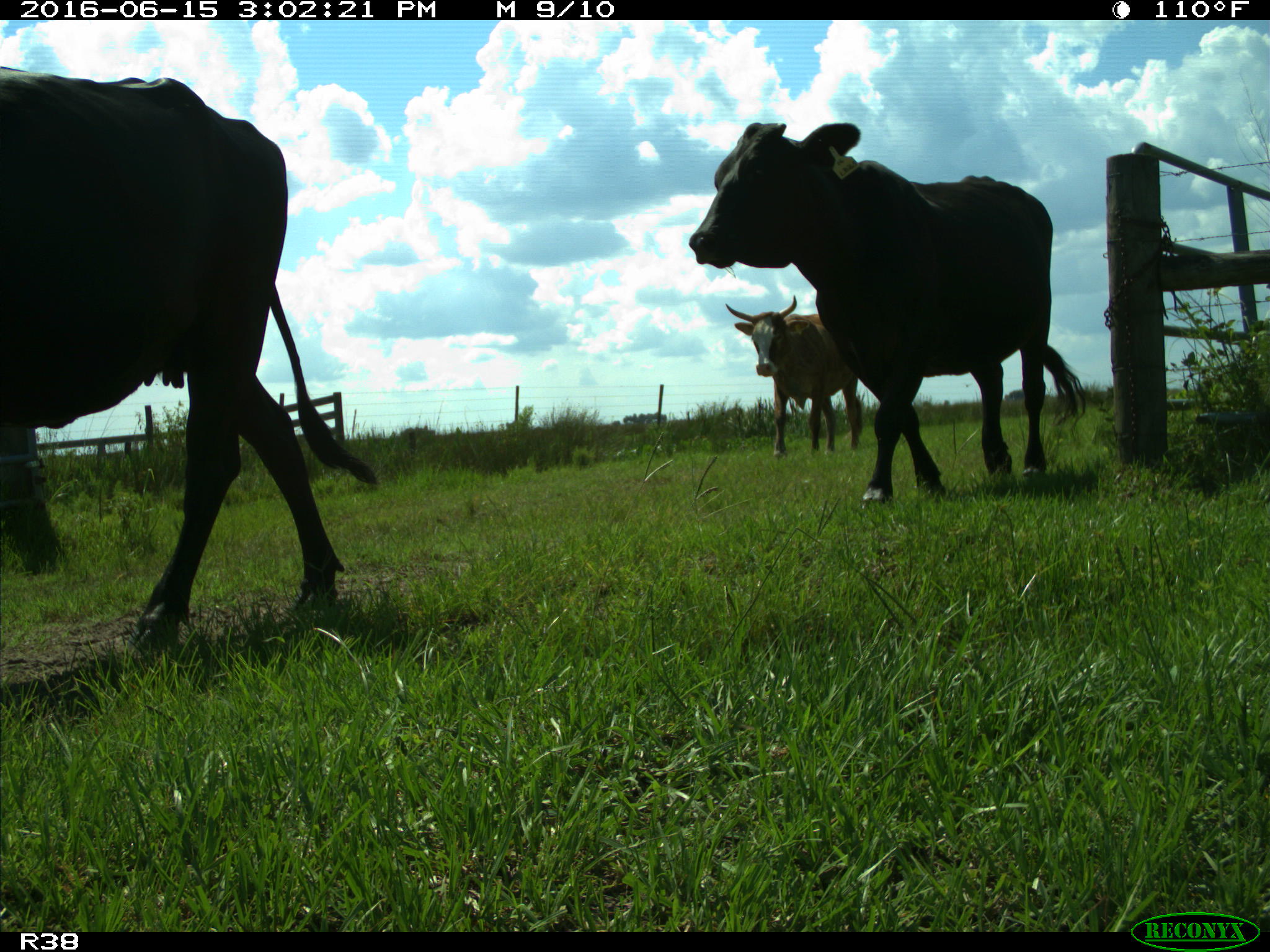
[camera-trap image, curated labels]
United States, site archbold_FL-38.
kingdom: Animalia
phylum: Chordata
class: Mammalia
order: Artiodactyla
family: Bovidae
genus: Bos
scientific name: Bos taurus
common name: domestic cow